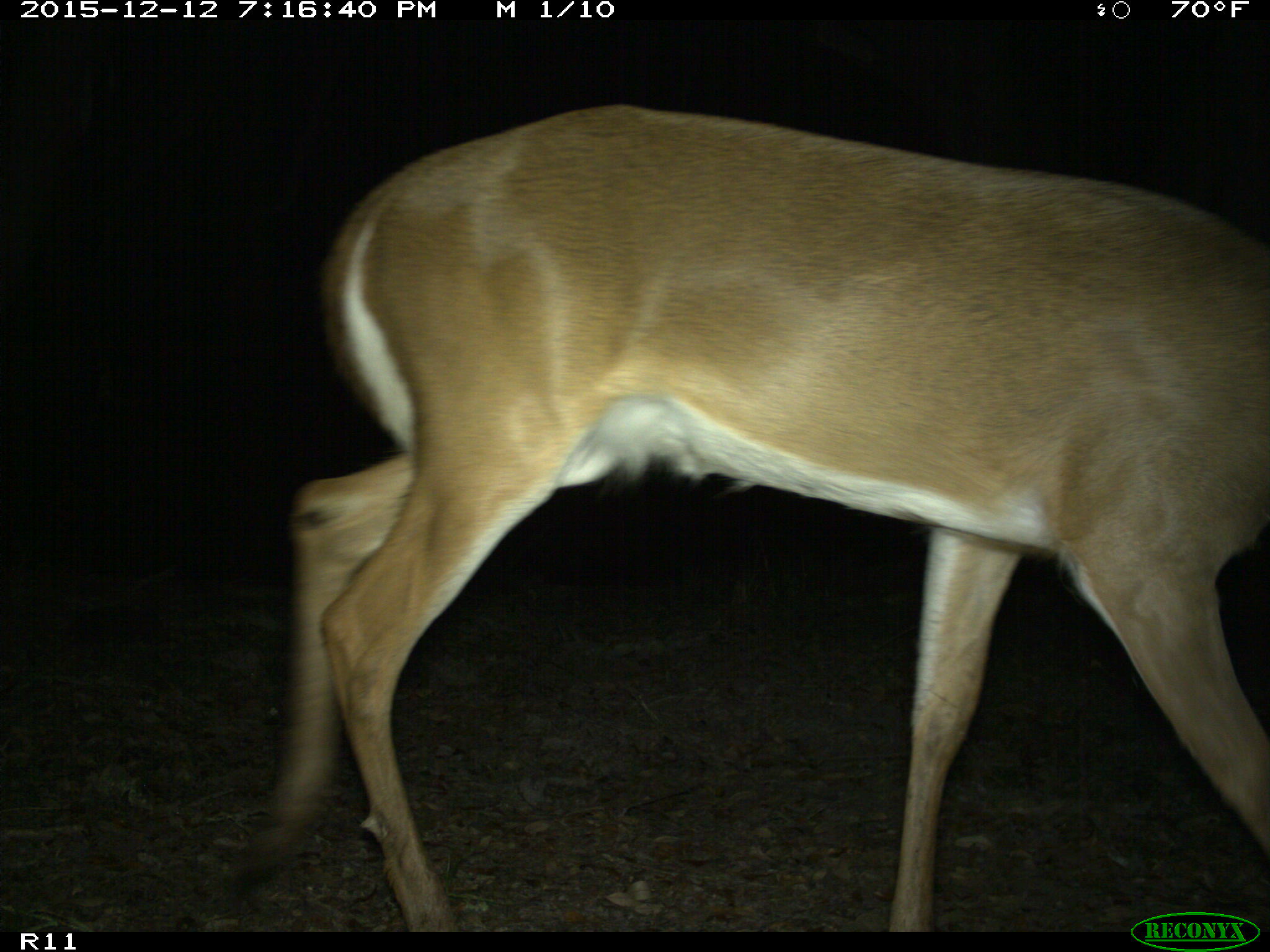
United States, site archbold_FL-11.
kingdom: Animalia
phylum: Chordata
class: Mammalia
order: Artiodactyla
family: Cervidae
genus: Odocoileus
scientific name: Odocoileus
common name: deer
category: unidentified deer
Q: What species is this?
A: Unidentified deer (deer) (Odocoileus).